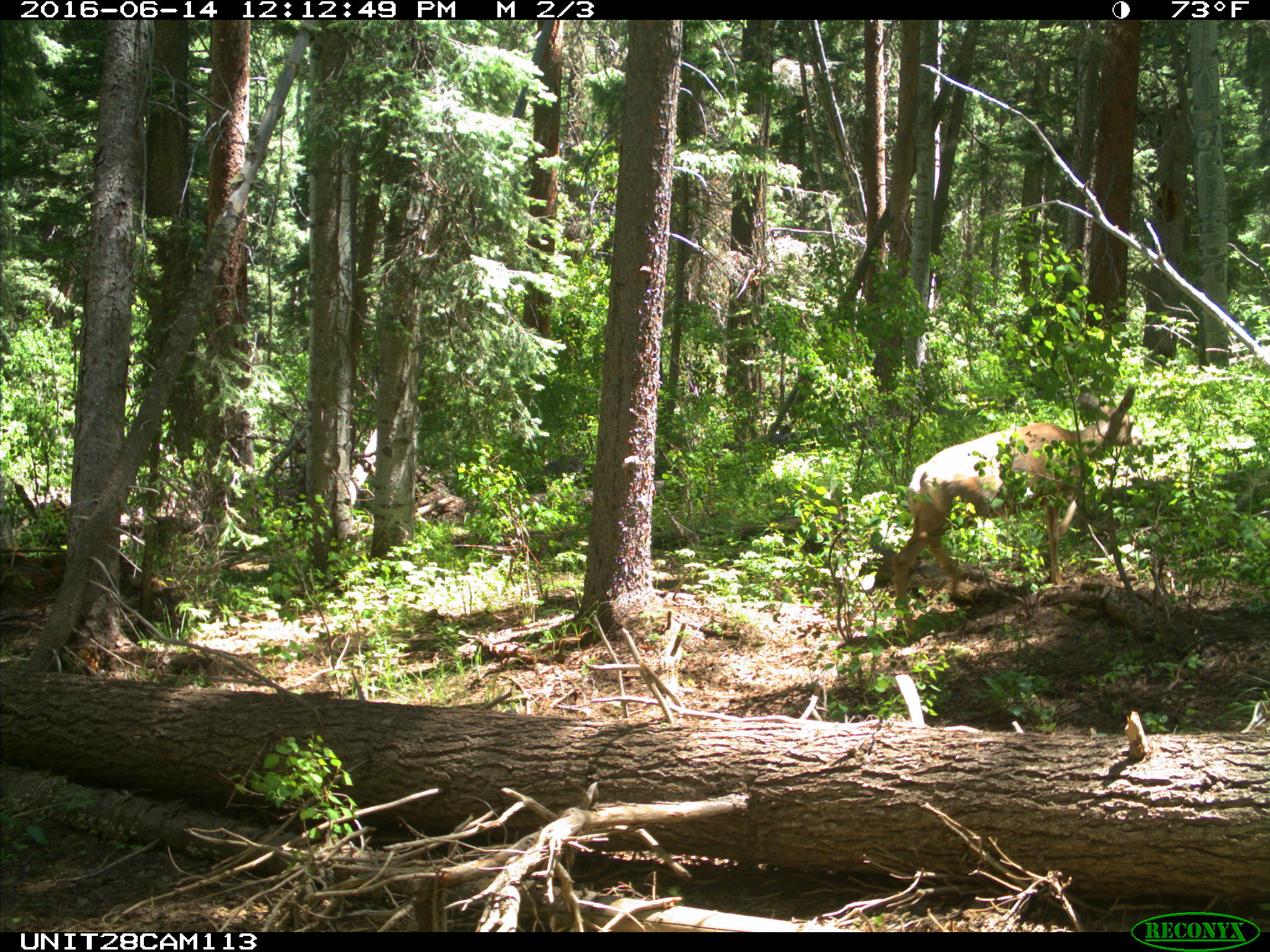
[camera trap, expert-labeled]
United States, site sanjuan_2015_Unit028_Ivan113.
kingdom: Animalia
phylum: Chordata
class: Mammalia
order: Artiodactyla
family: Cervidae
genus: Odocoileus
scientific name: Odocoileus hemionus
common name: mule deer